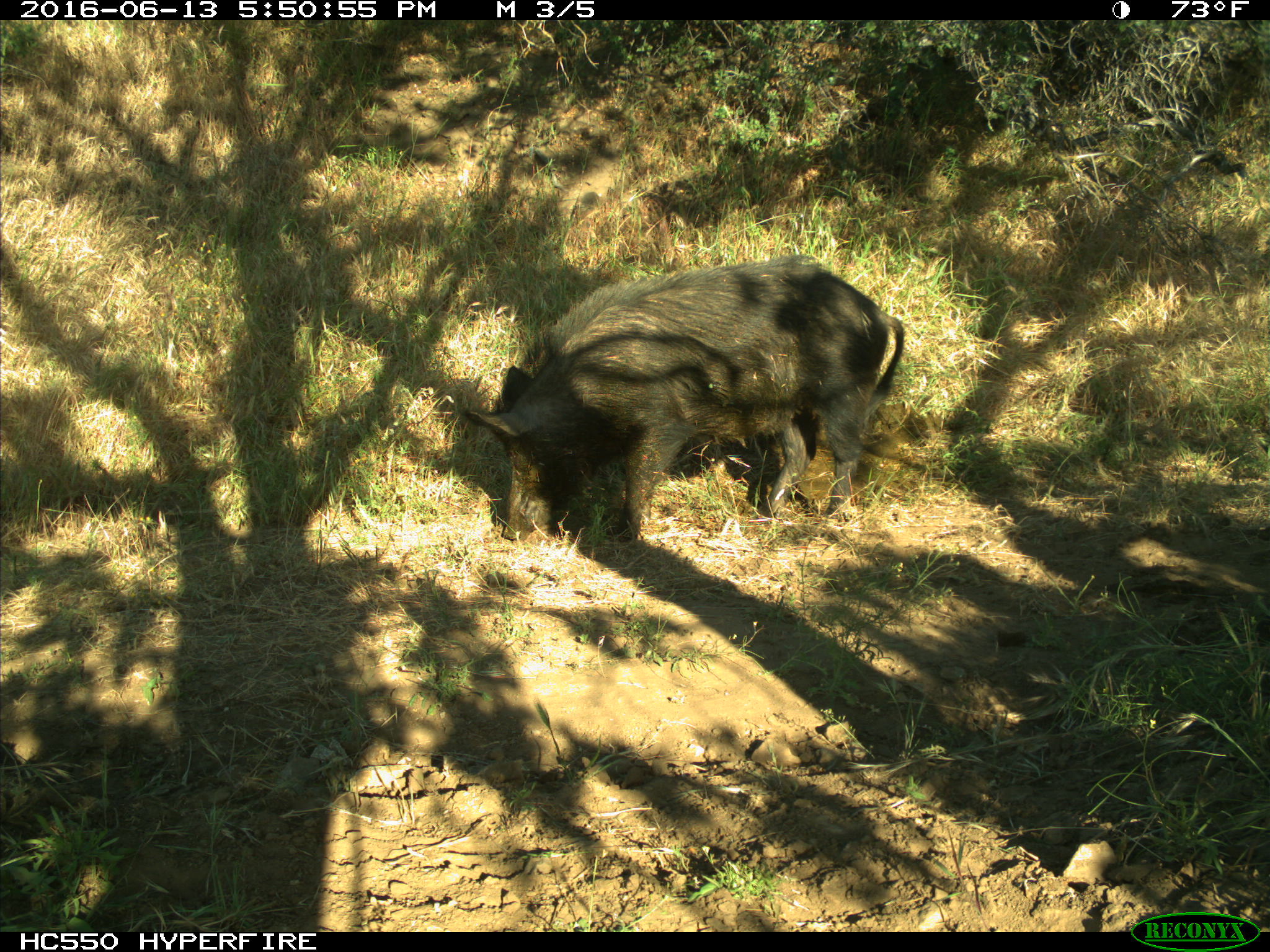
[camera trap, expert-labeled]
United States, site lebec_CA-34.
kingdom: Animalia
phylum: Chordata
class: Mammalia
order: Artiodactyla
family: Suidae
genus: Sus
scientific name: Sus scrofa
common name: wild boar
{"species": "Sus scrofa (wild boar)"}